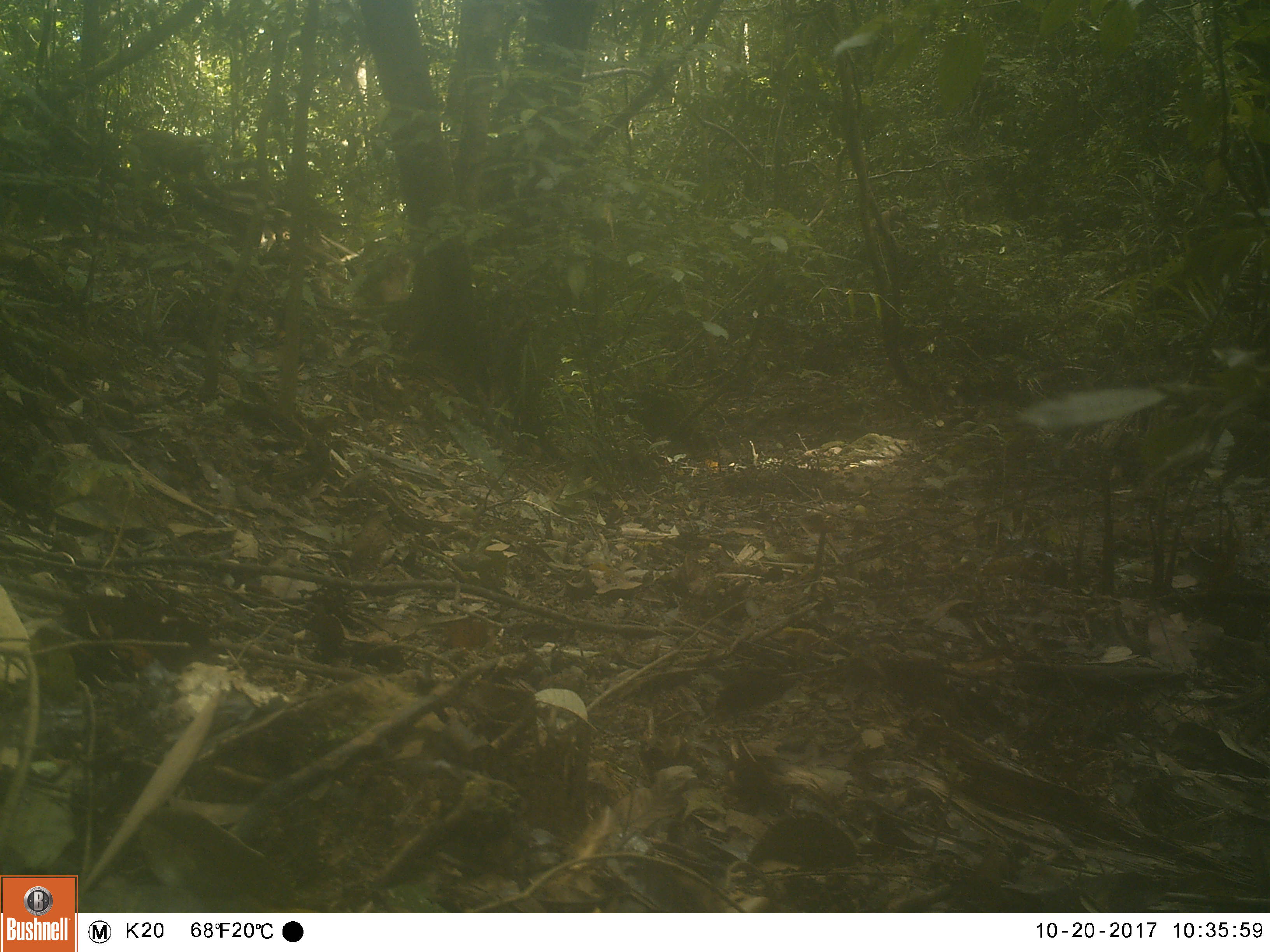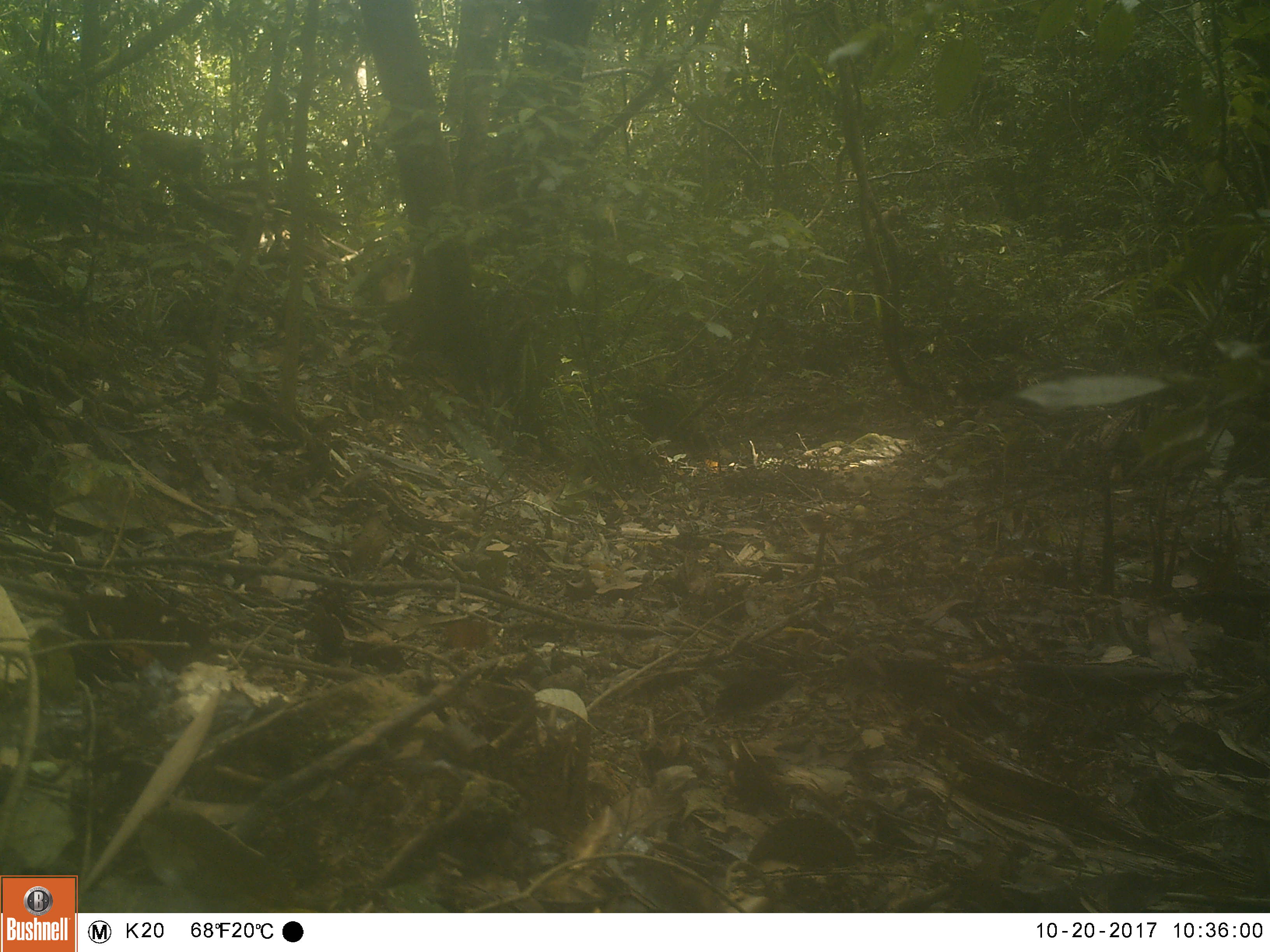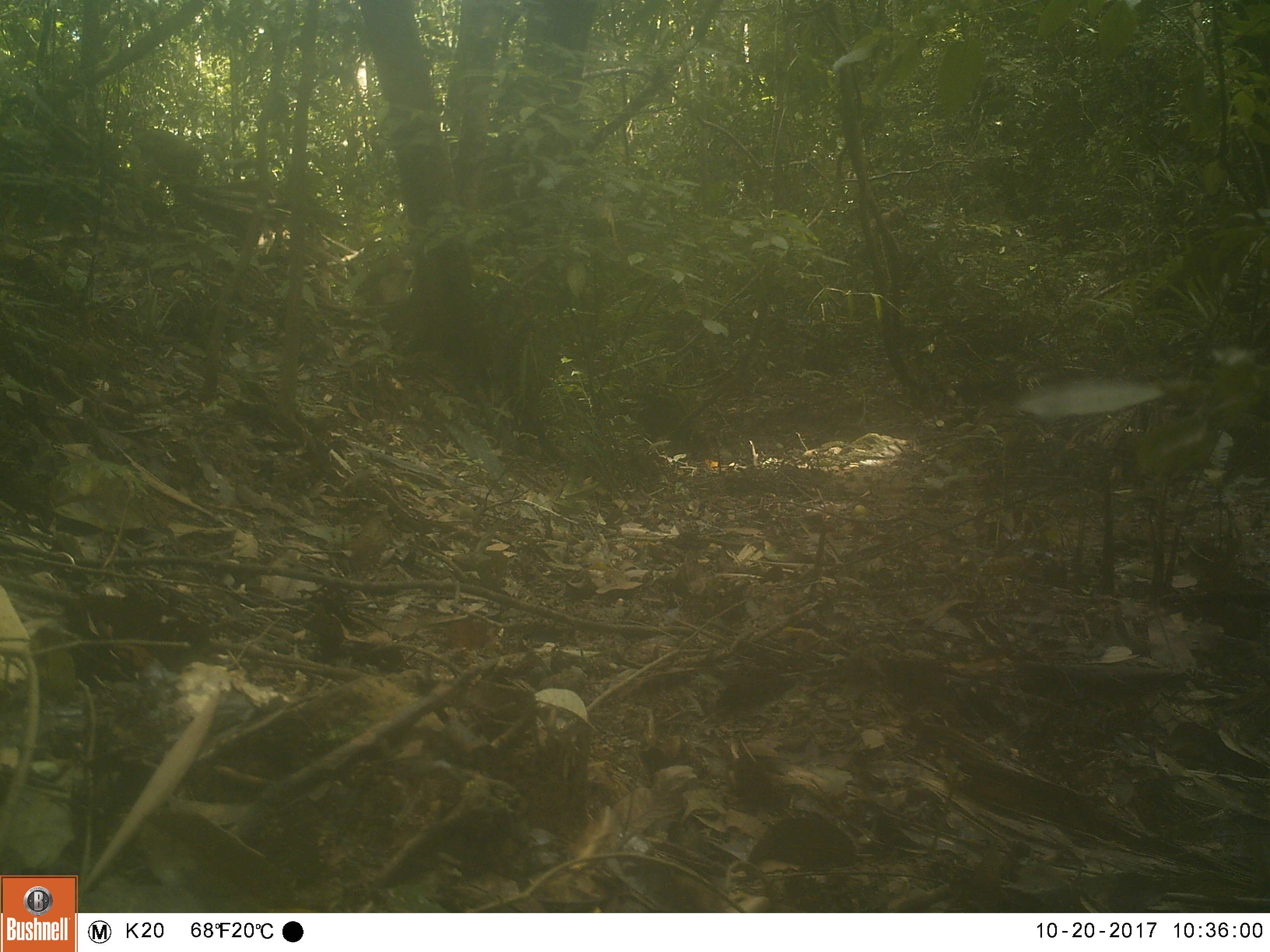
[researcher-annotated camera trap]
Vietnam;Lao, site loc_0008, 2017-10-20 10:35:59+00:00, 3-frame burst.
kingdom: Animalia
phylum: Chordata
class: Mammalia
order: Primates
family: Cercopithecidae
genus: Macaca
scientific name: Macaca nemestrina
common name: pig-tailed macaque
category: pig tailed macaque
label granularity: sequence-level